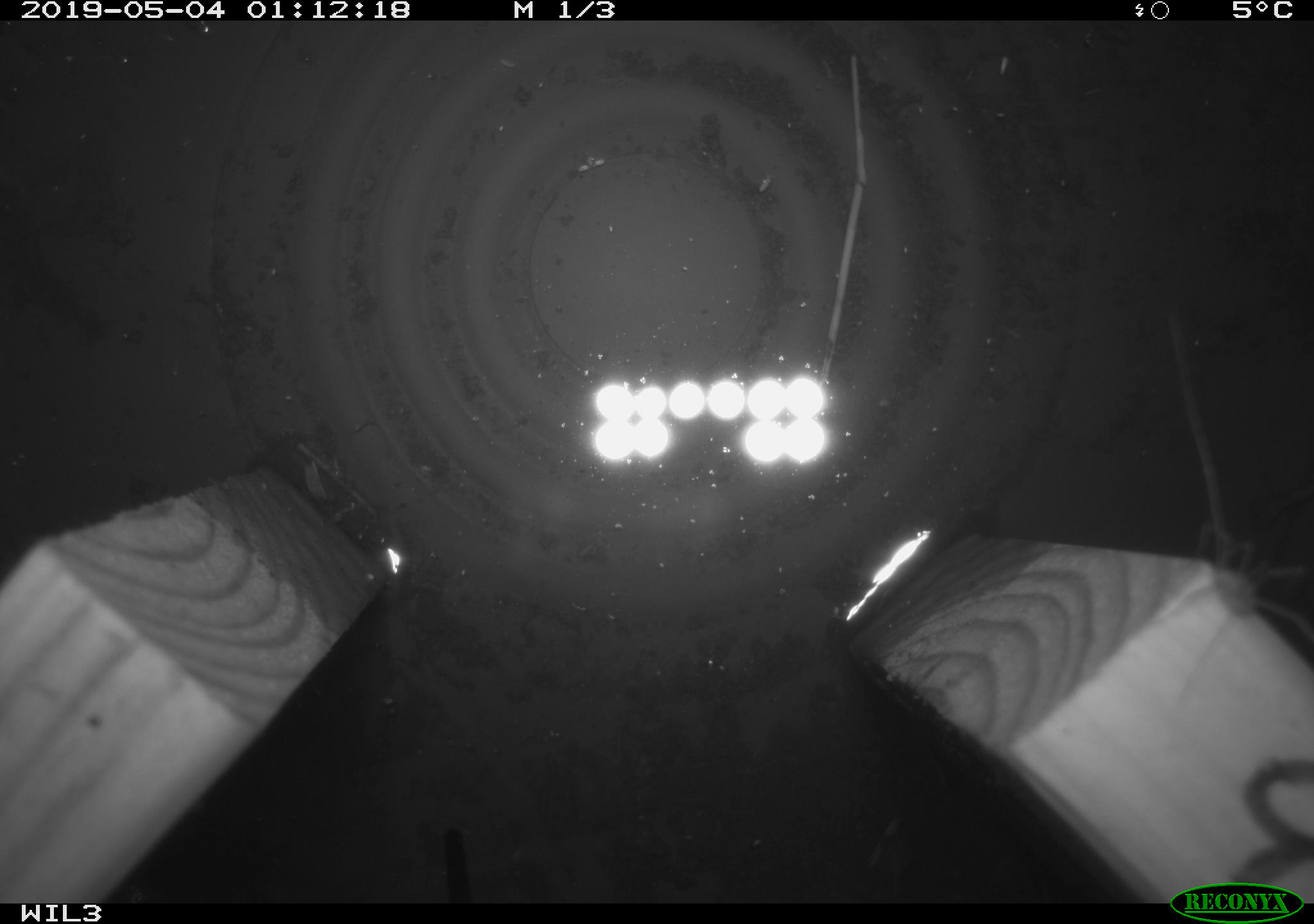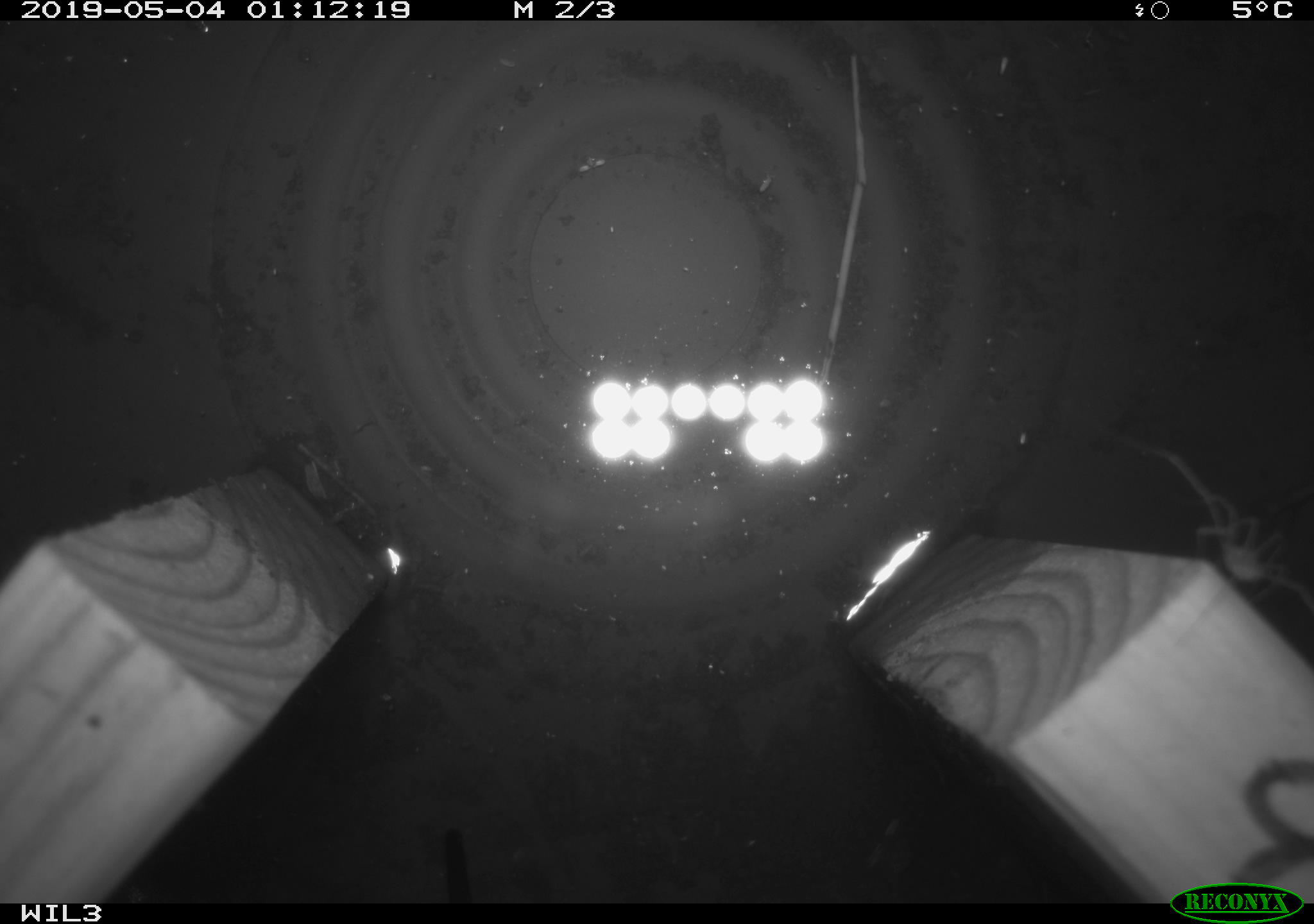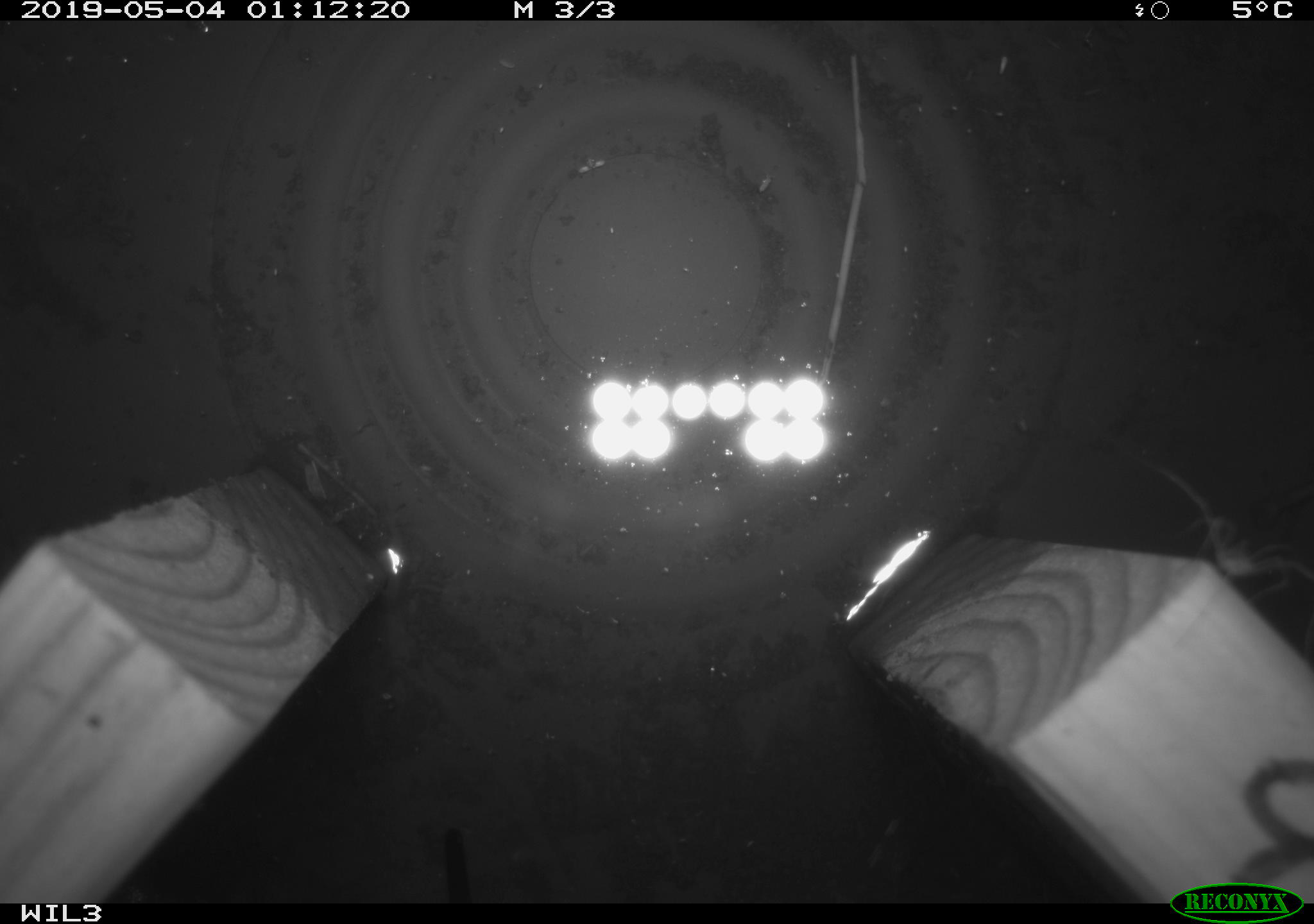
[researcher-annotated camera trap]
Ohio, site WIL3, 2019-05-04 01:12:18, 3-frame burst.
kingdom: Animalia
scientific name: Animalia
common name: animal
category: invertebrate